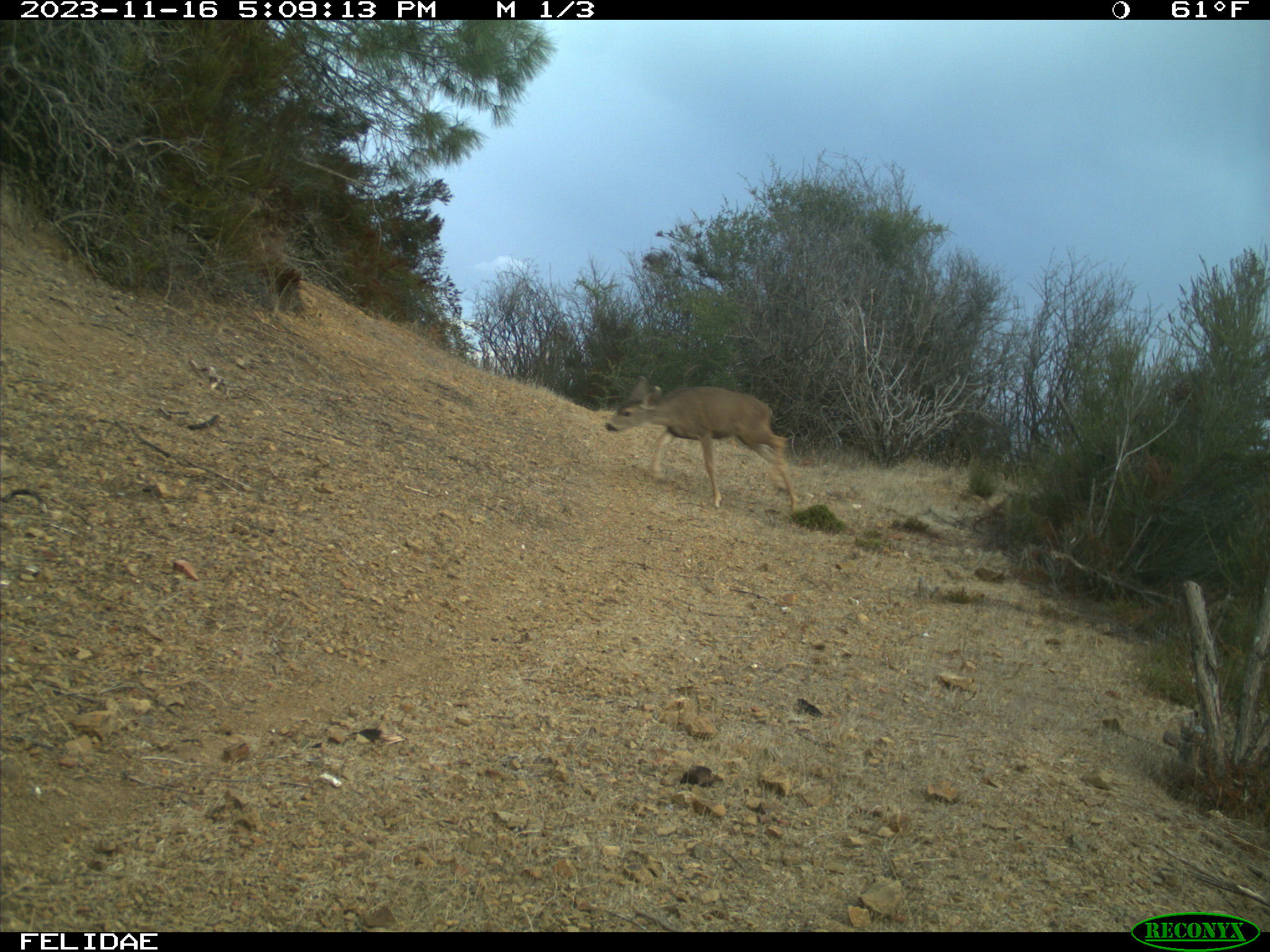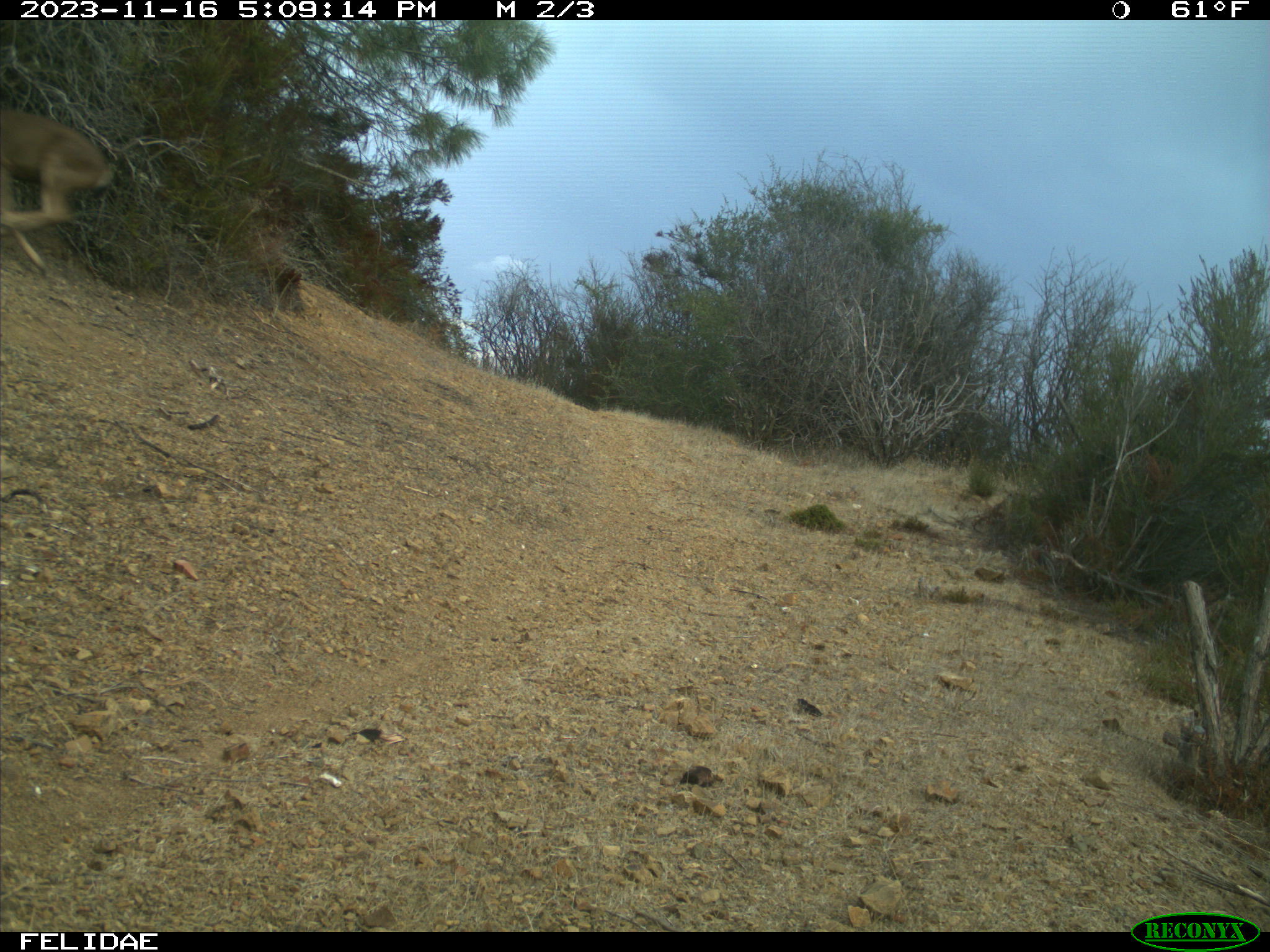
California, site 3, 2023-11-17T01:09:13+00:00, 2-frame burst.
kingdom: Animalia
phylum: Chordata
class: Mammalia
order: Artiodactyla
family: Cervidae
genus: Odocoileus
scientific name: Odocoileus hemionus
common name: mule deer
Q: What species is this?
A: Mule deer (Odocoileus hemionus).